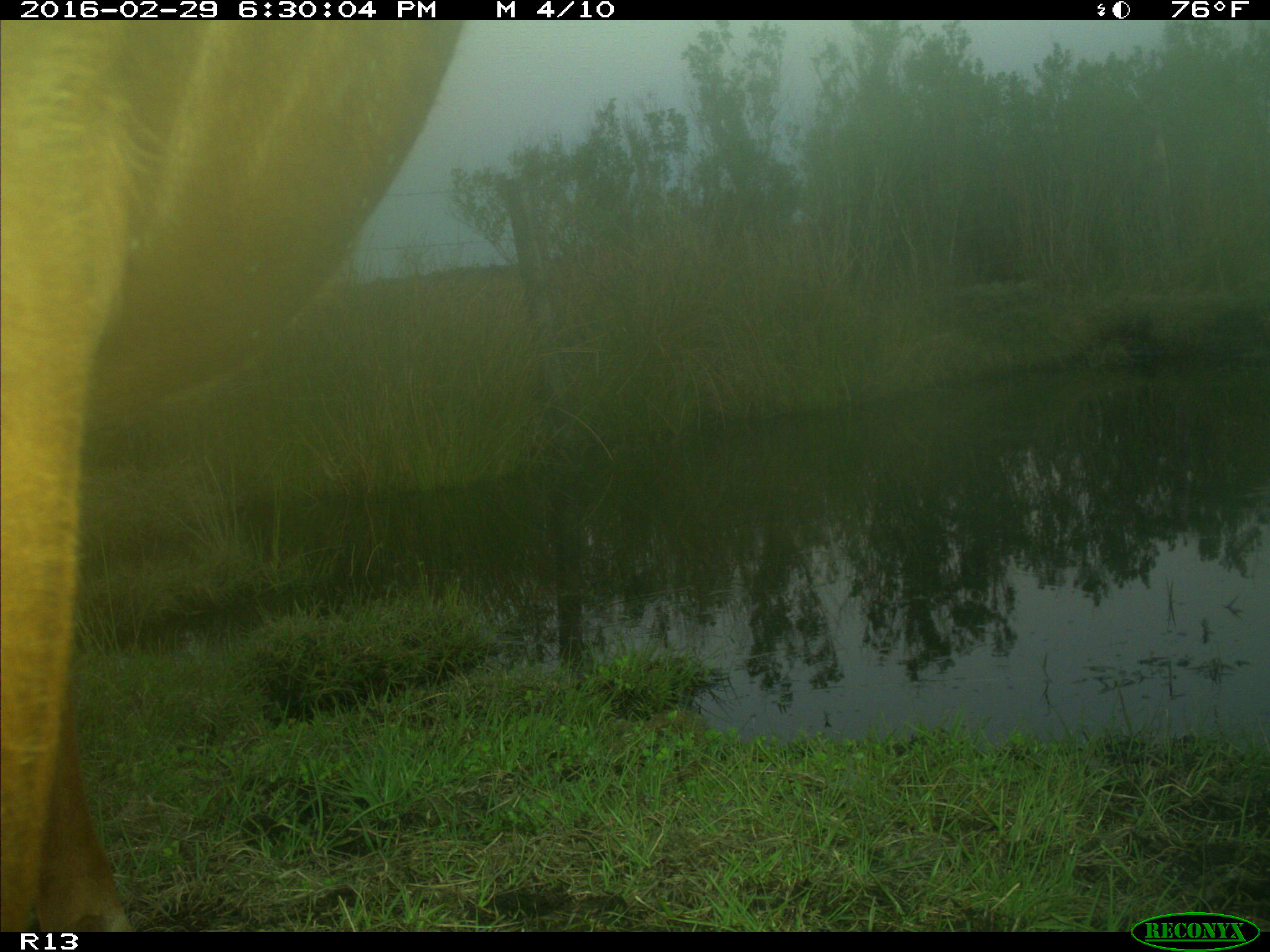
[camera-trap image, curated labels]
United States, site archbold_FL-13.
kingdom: Animalia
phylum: Chordata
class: Mammalia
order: Artiodactyla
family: Bovidae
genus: Bos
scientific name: Bos taurus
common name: domestic cow